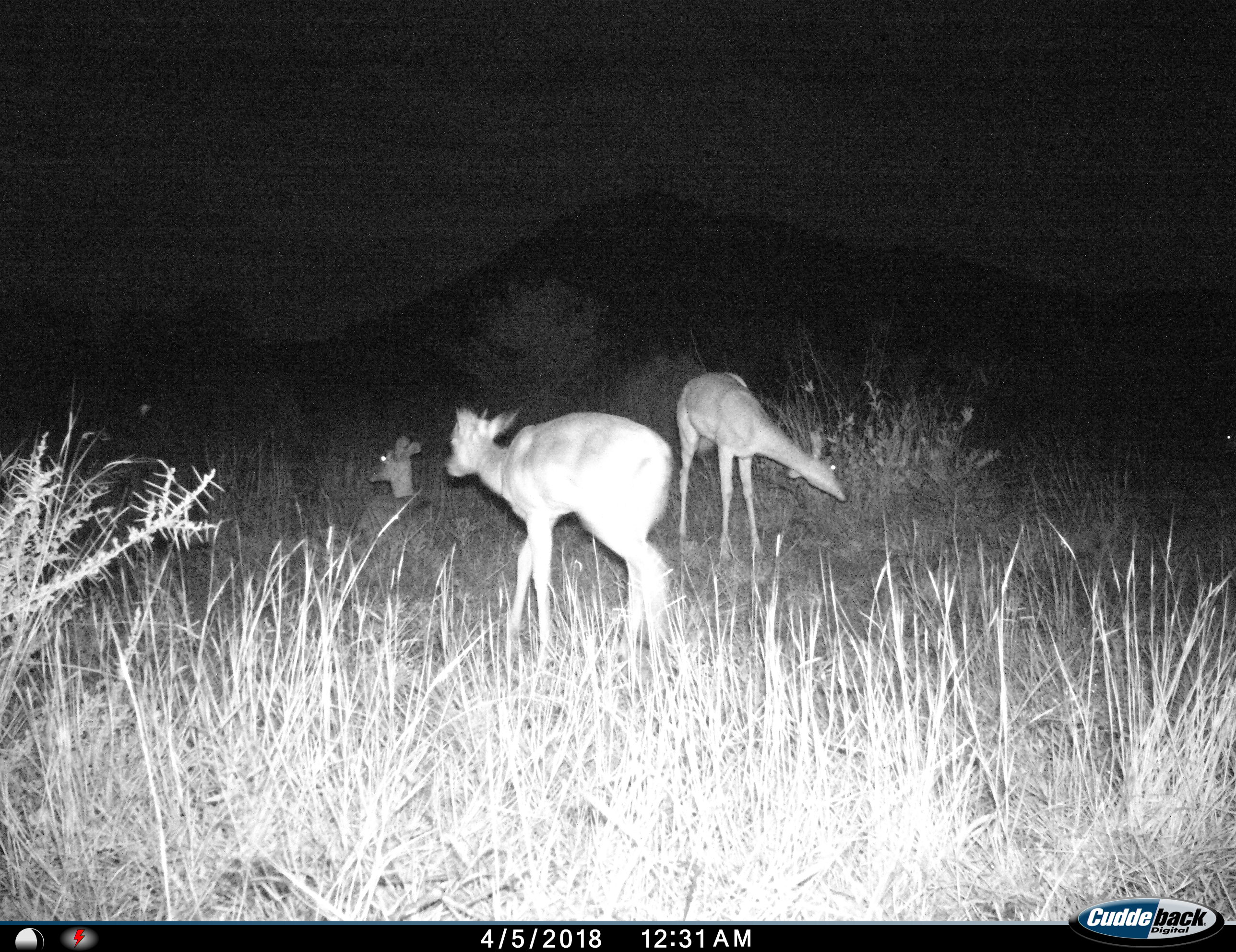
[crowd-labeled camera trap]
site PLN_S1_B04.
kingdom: Animalia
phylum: Chordata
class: Mammalia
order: Artiodactyla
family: Bovidae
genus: Aepyceros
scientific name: Aepyceros melampus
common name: impala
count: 3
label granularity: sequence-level